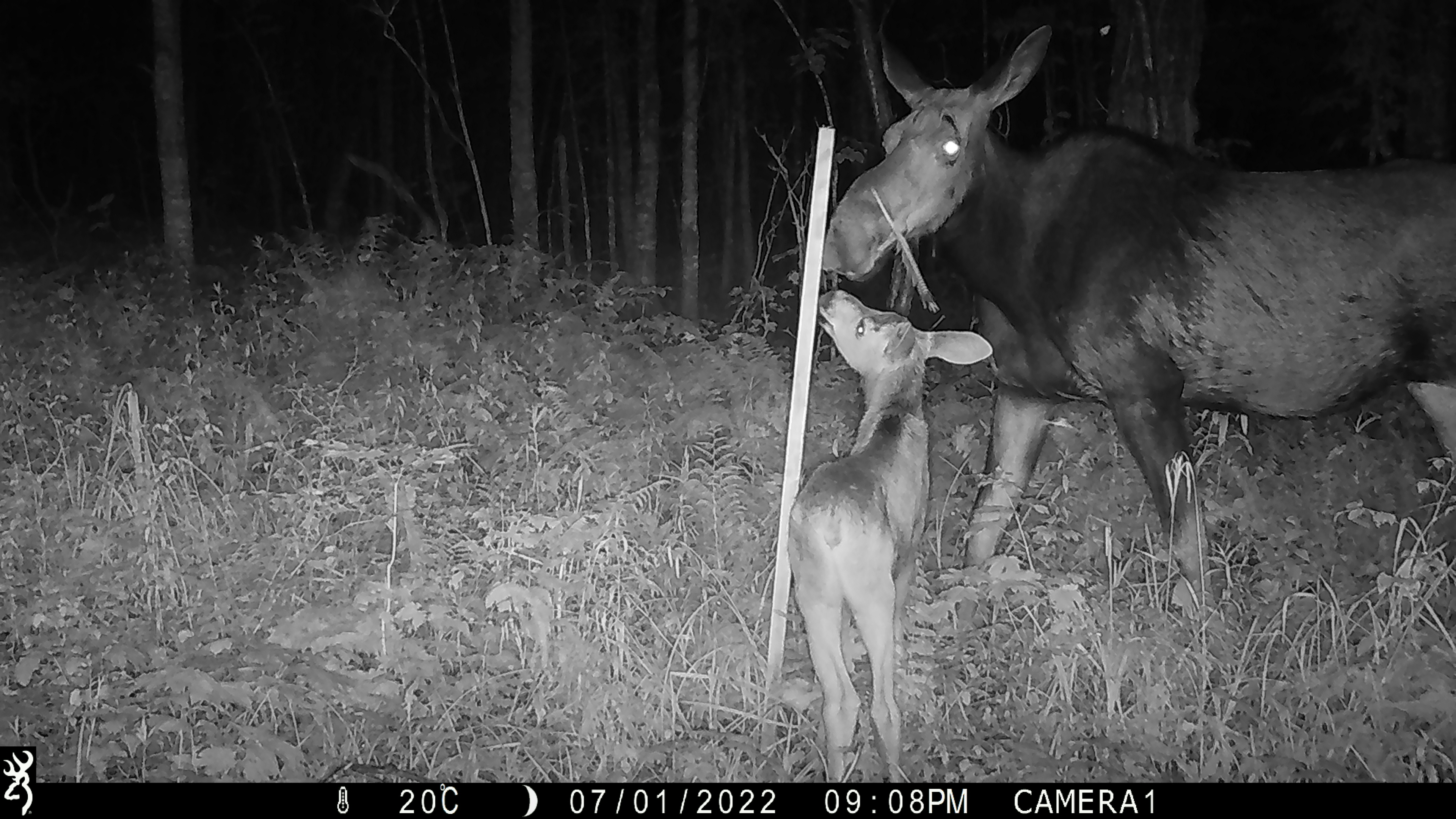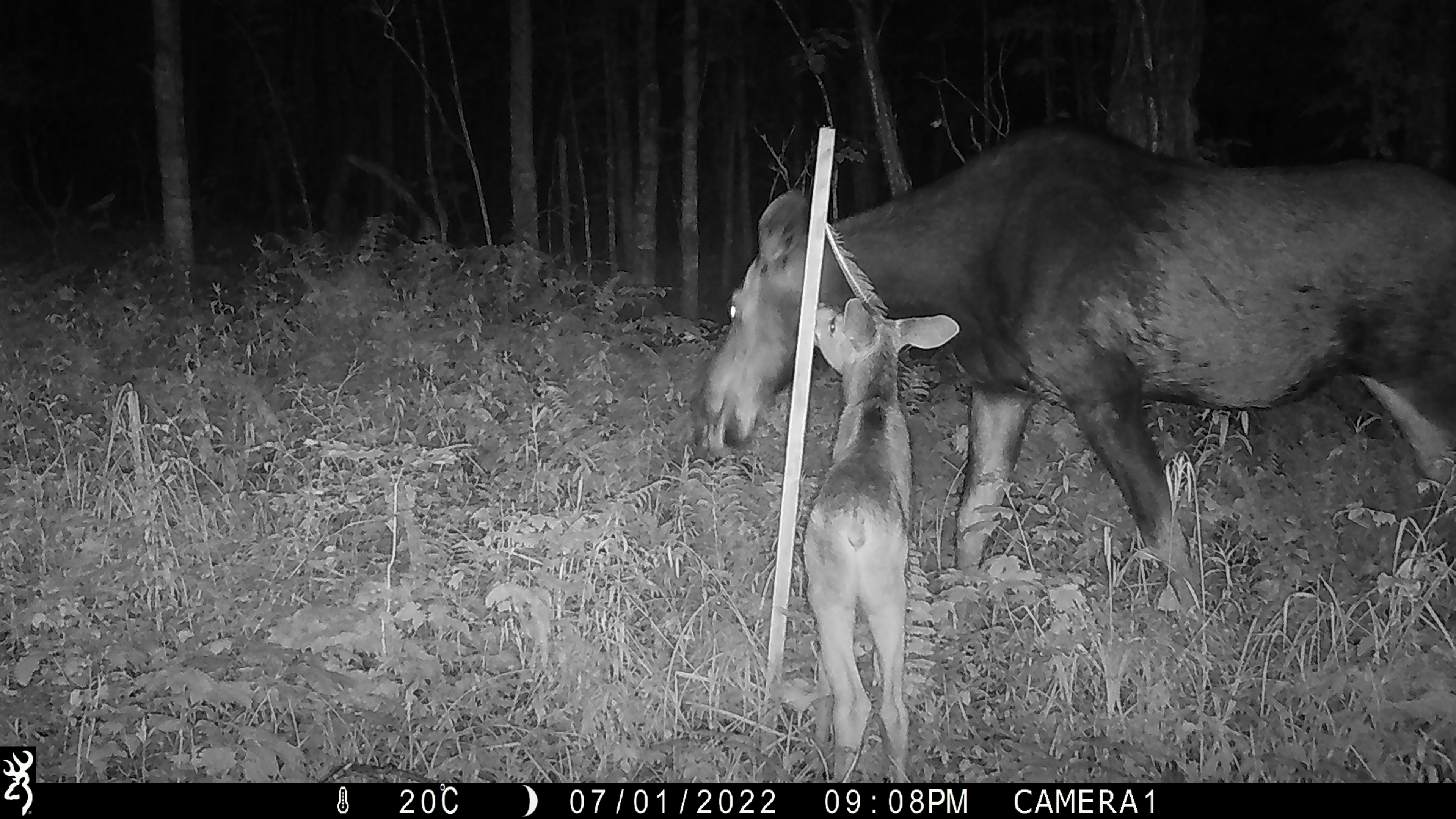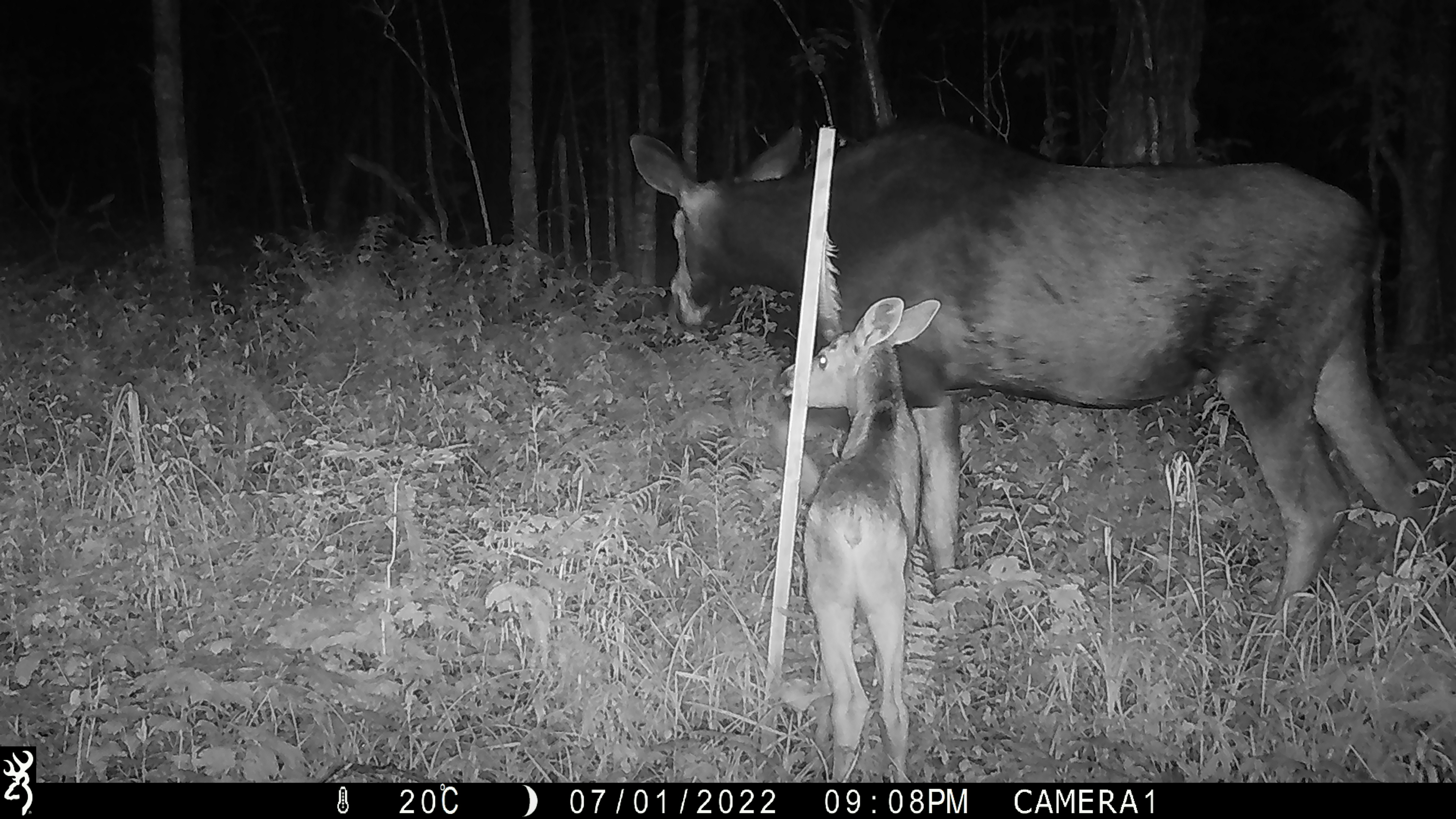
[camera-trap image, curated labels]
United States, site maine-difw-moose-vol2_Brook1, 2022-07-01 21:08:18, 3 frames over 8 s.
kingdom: Animalia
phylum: Chordata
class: Mammalia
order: Artiodactyla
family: Cervidae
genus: Alces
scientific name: Alces alces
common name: moose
Moose (Alces alces).